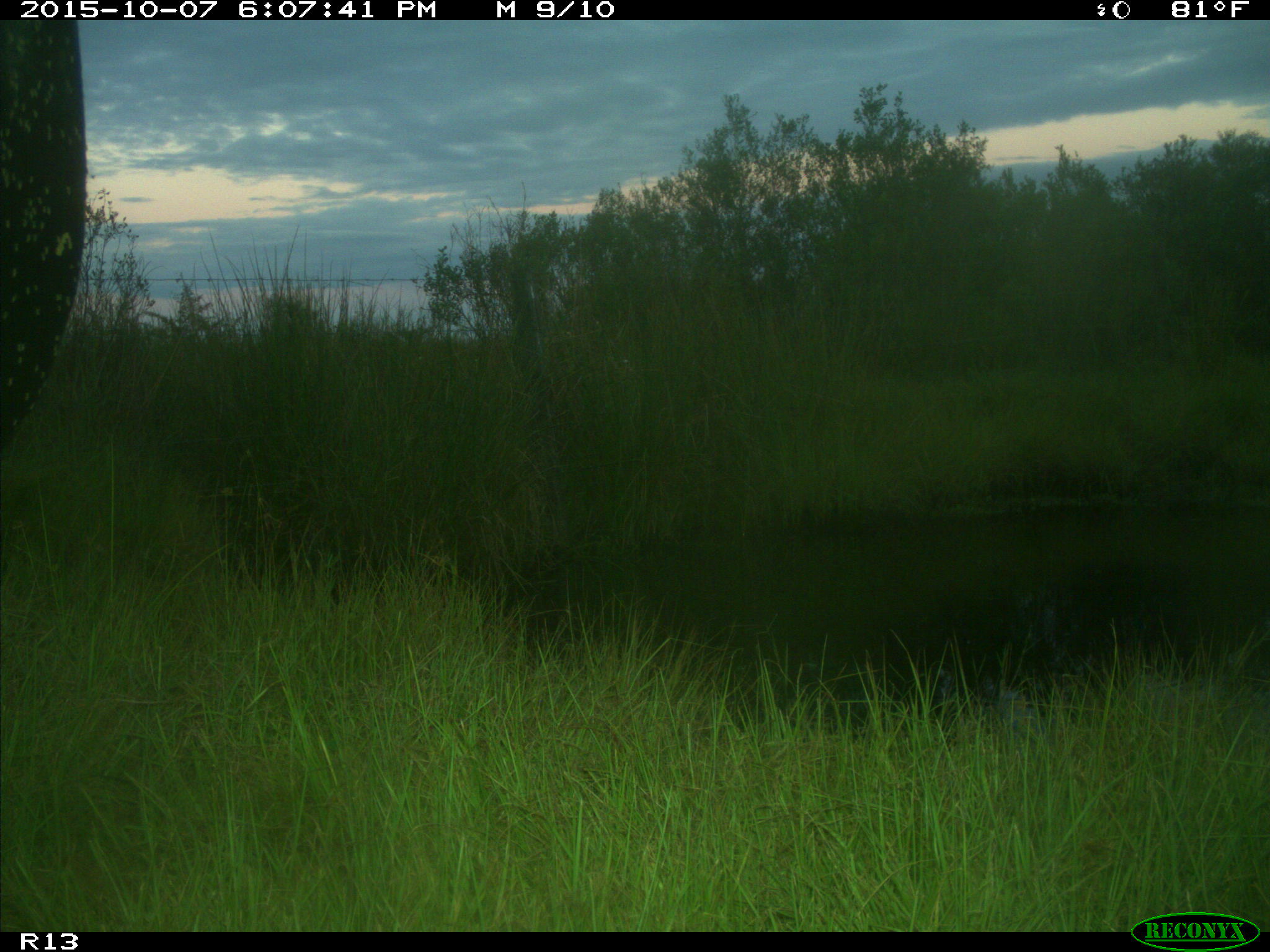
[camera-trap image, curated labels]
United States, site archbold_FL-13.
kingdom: Animalia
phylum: Chordata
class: Mammalia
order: Artiodactyla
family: Bovidae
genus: Bos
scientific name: Bos taurus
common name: domestic cow